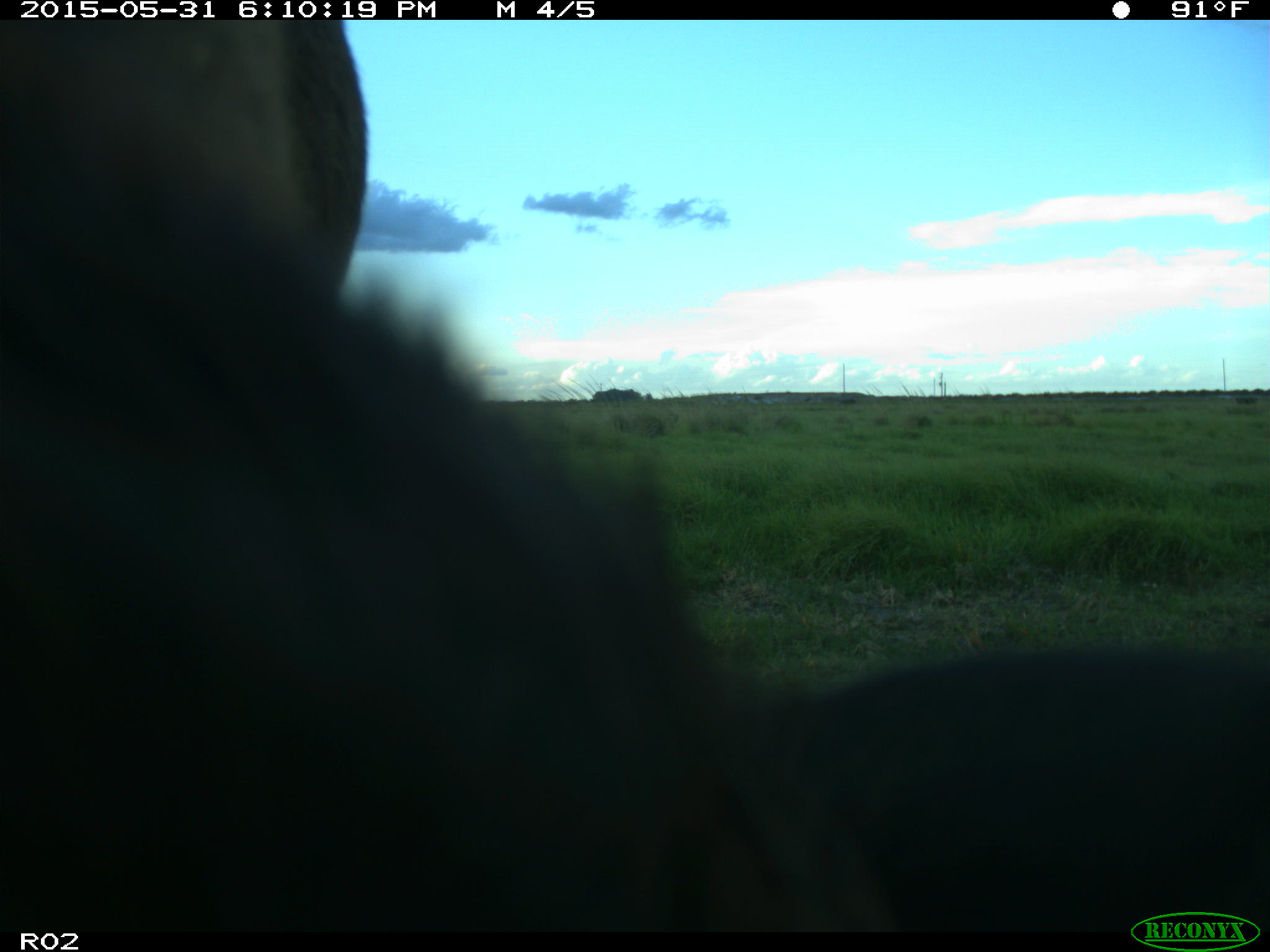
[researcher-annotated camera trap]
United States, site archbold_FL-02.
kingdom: Animalia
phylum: Chordata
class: Mammalia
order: Artiodactyla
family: Bovidae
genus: Bos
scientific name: Bos taurus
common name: domestic cow